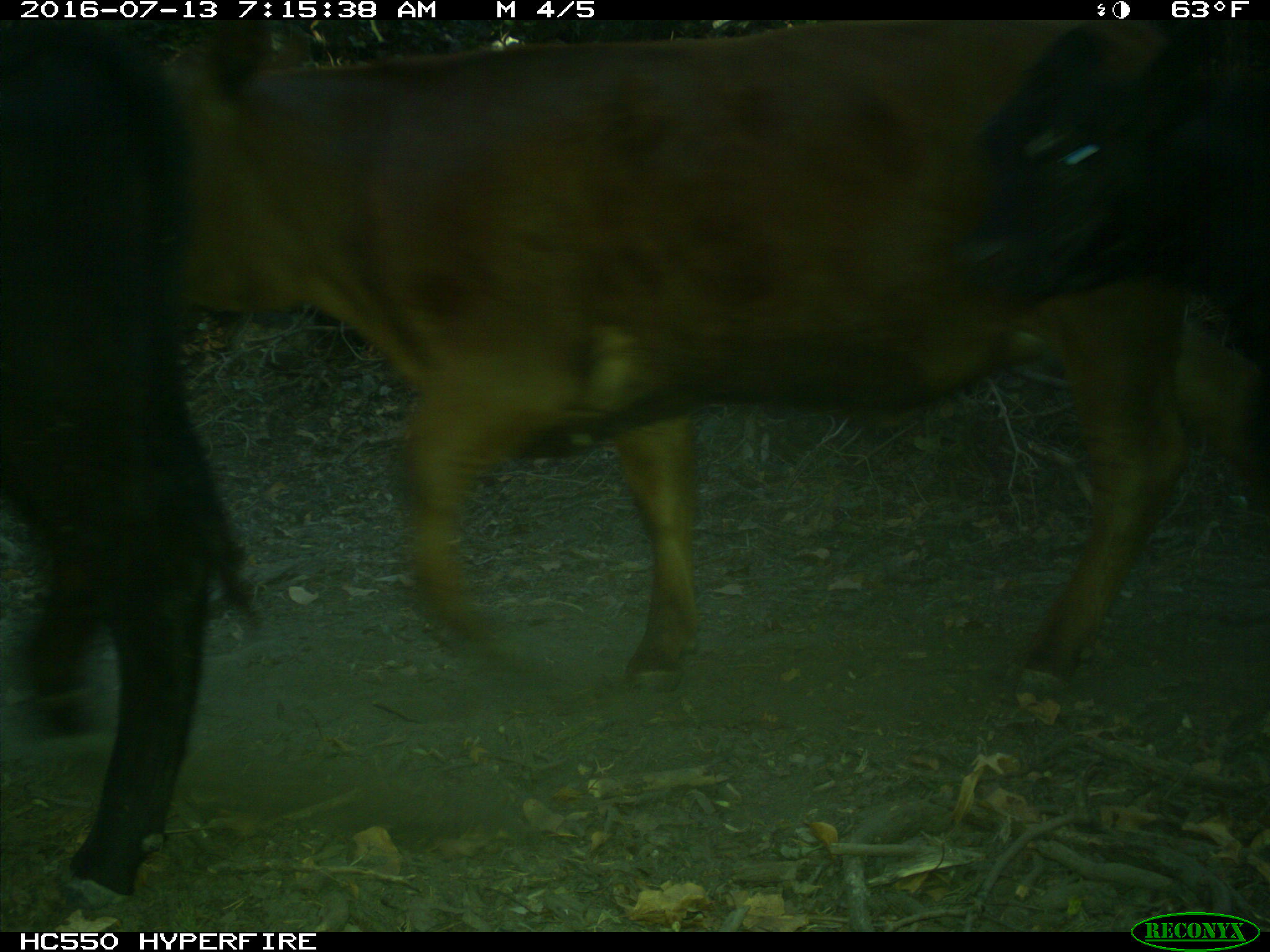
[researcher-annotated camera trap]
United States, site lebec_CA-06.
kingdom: Animalia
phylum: Chordata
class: Mammalia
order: Artiodactyla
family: Bovidae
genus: Bos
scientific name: Bos taurus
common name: domestic cow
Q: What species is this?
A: Bos taurus (domestic cow).